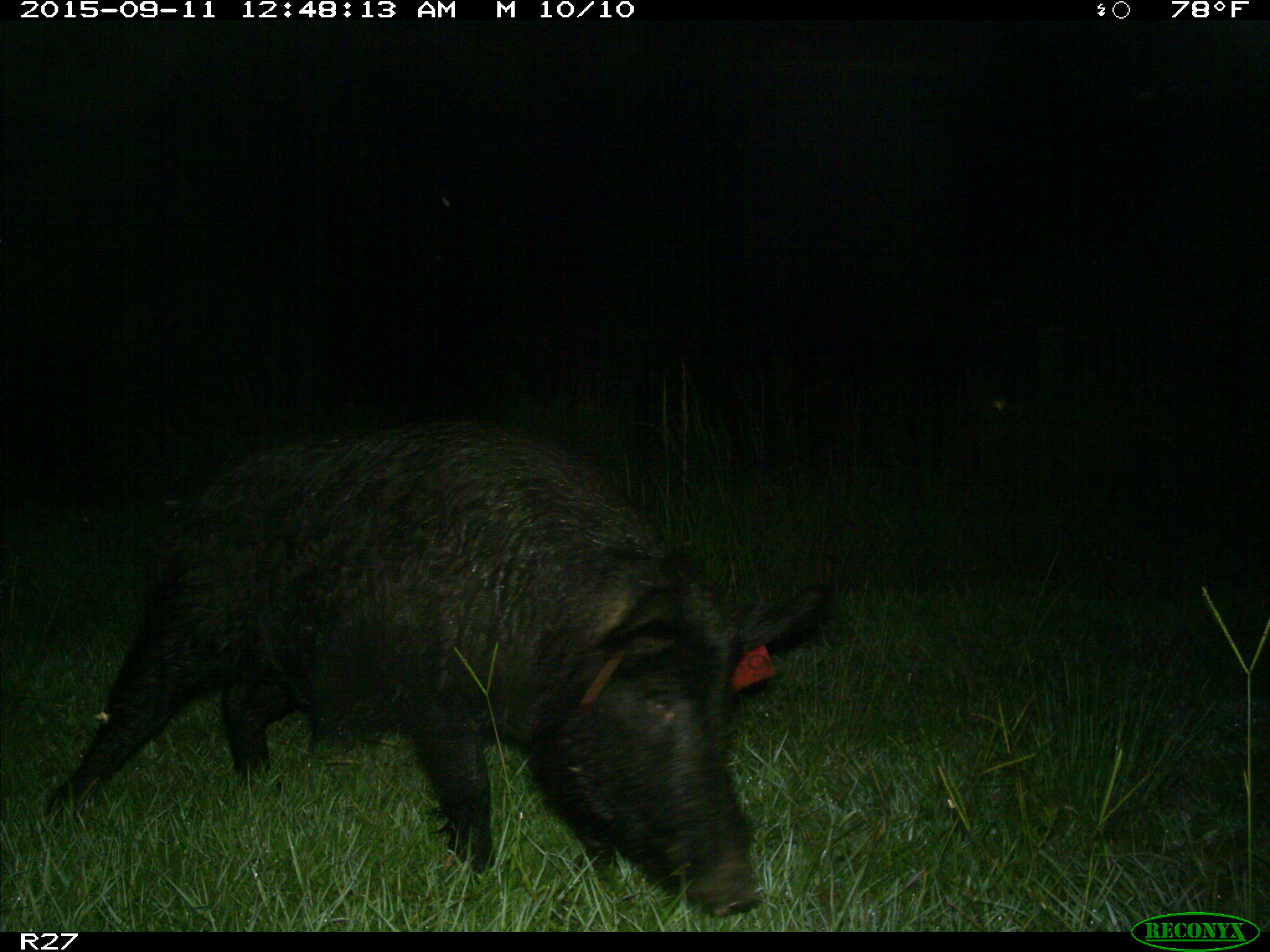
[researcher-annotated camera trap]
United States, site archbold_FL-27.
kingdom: Animalia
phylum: Chordata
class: Mammalia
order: Artiodactyla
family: Suidae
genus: Sus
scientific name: Sus scrofa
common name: wild boar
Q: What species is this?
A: Sus scrofa (wild boar).